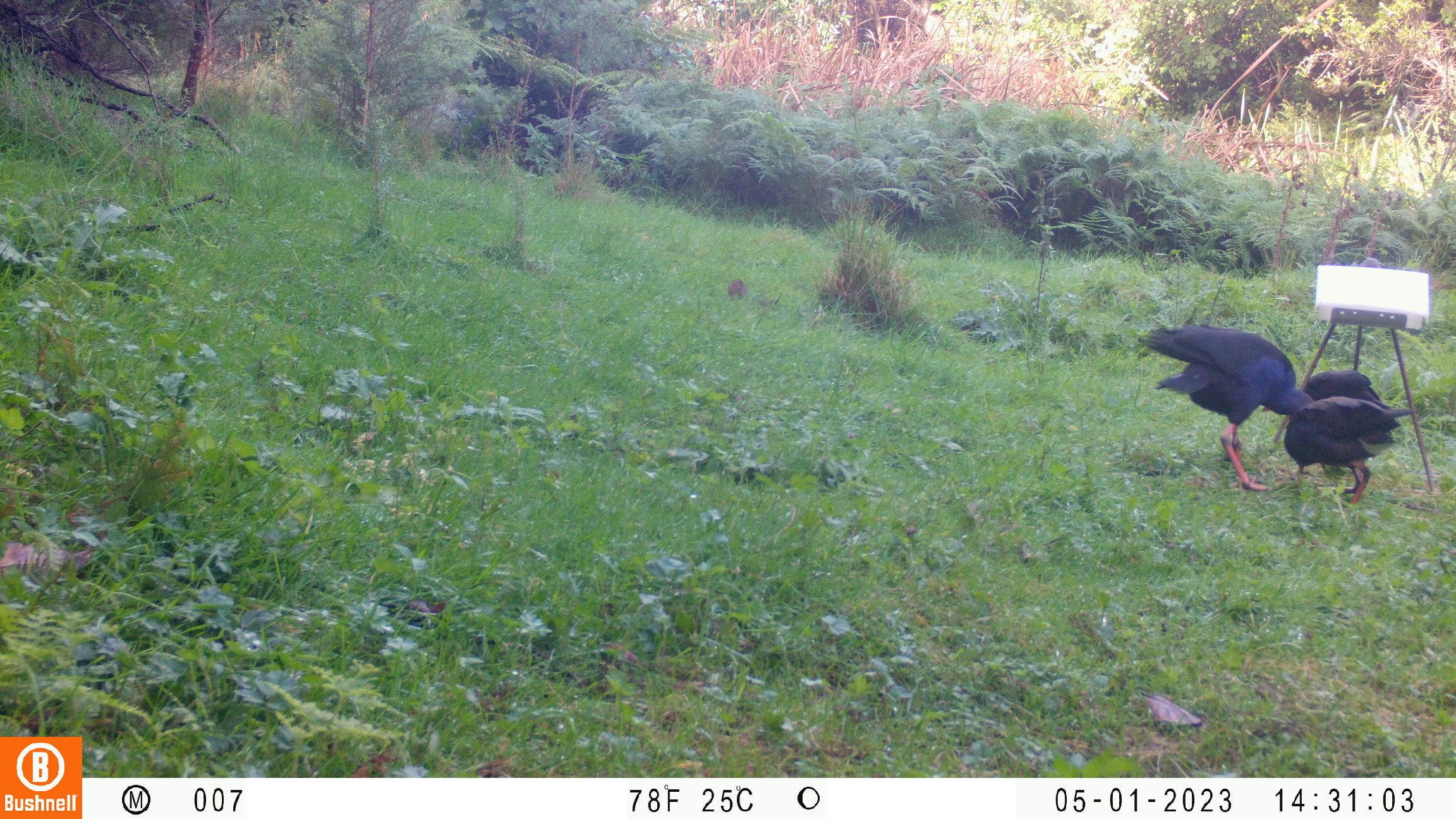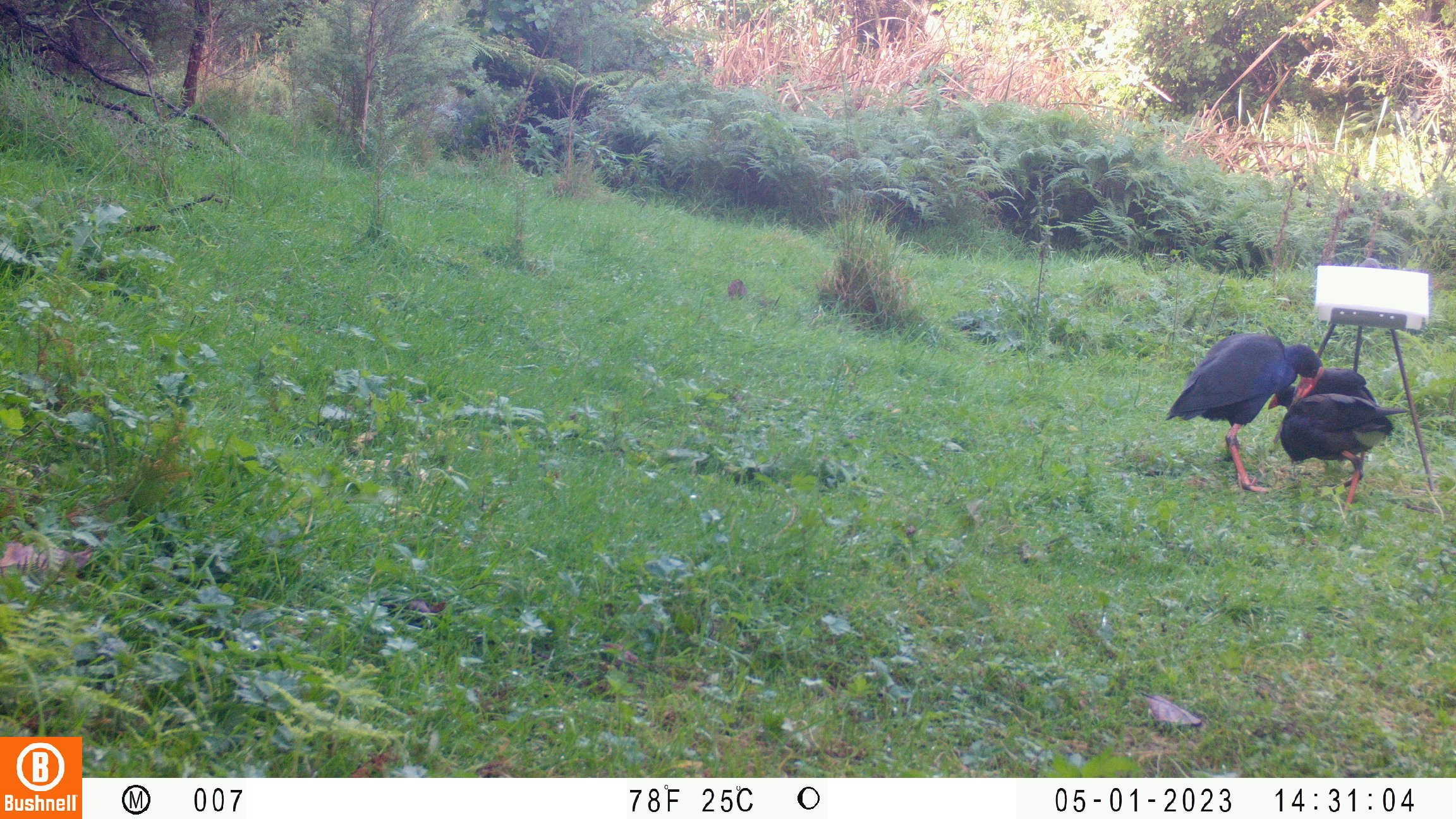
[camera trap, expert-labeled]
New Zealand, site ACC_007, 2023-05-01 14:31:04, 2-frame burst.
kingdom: Animalia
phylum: Chordata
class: Aves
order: Gruiformes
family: Rallidae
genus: Porphyrio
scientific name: Porphyrio melanotus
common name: australasian swamphen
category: pukeko